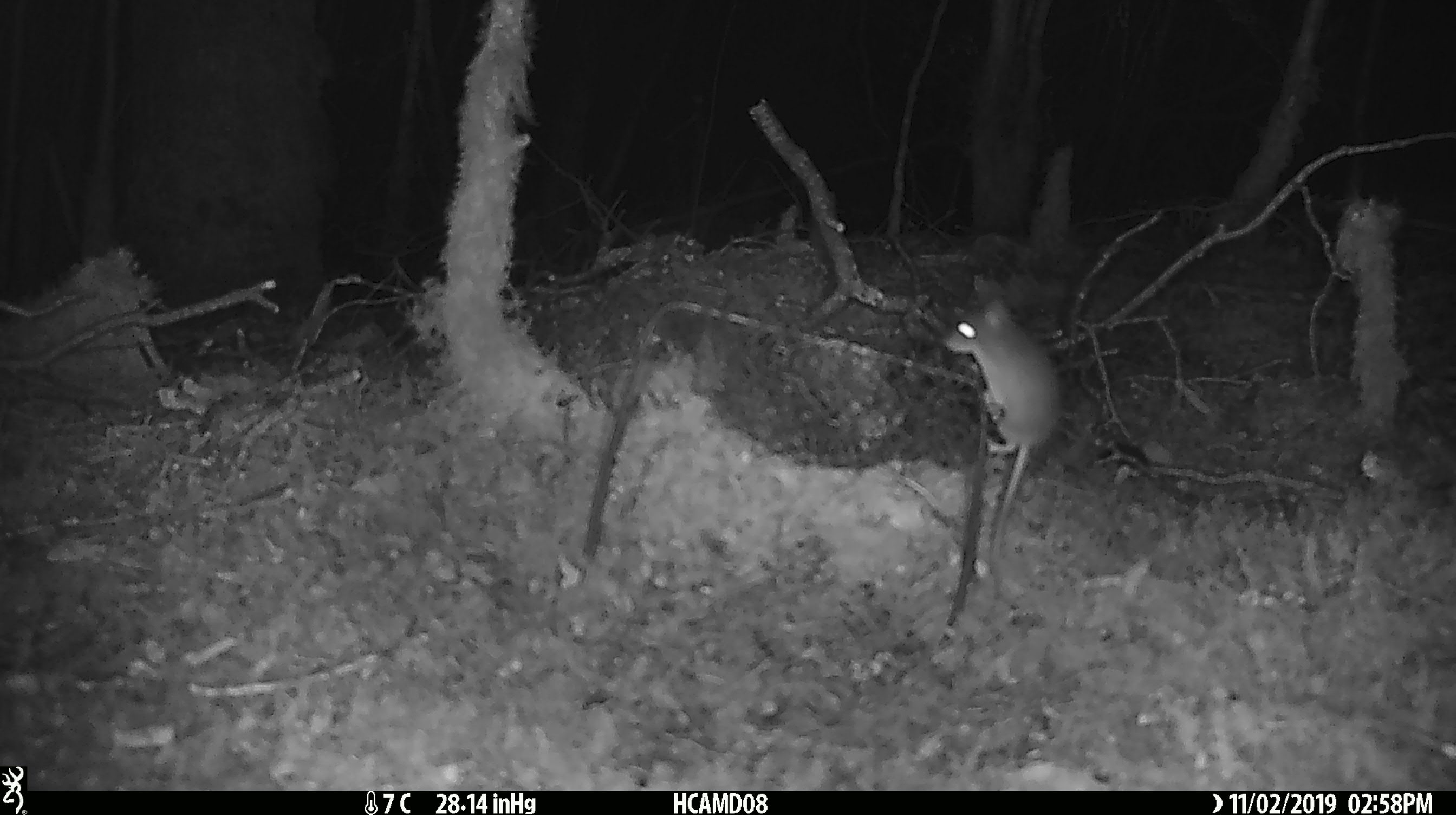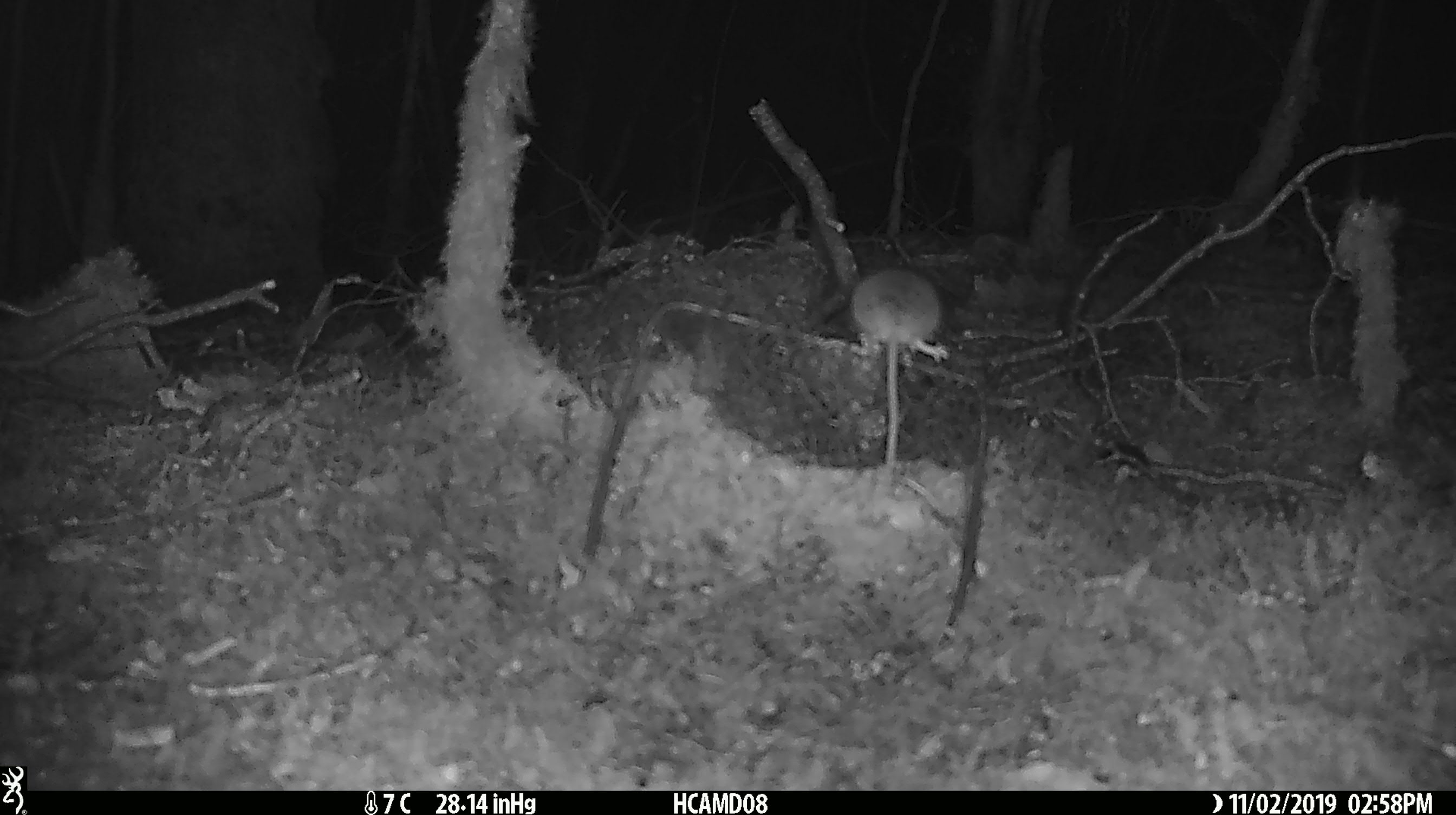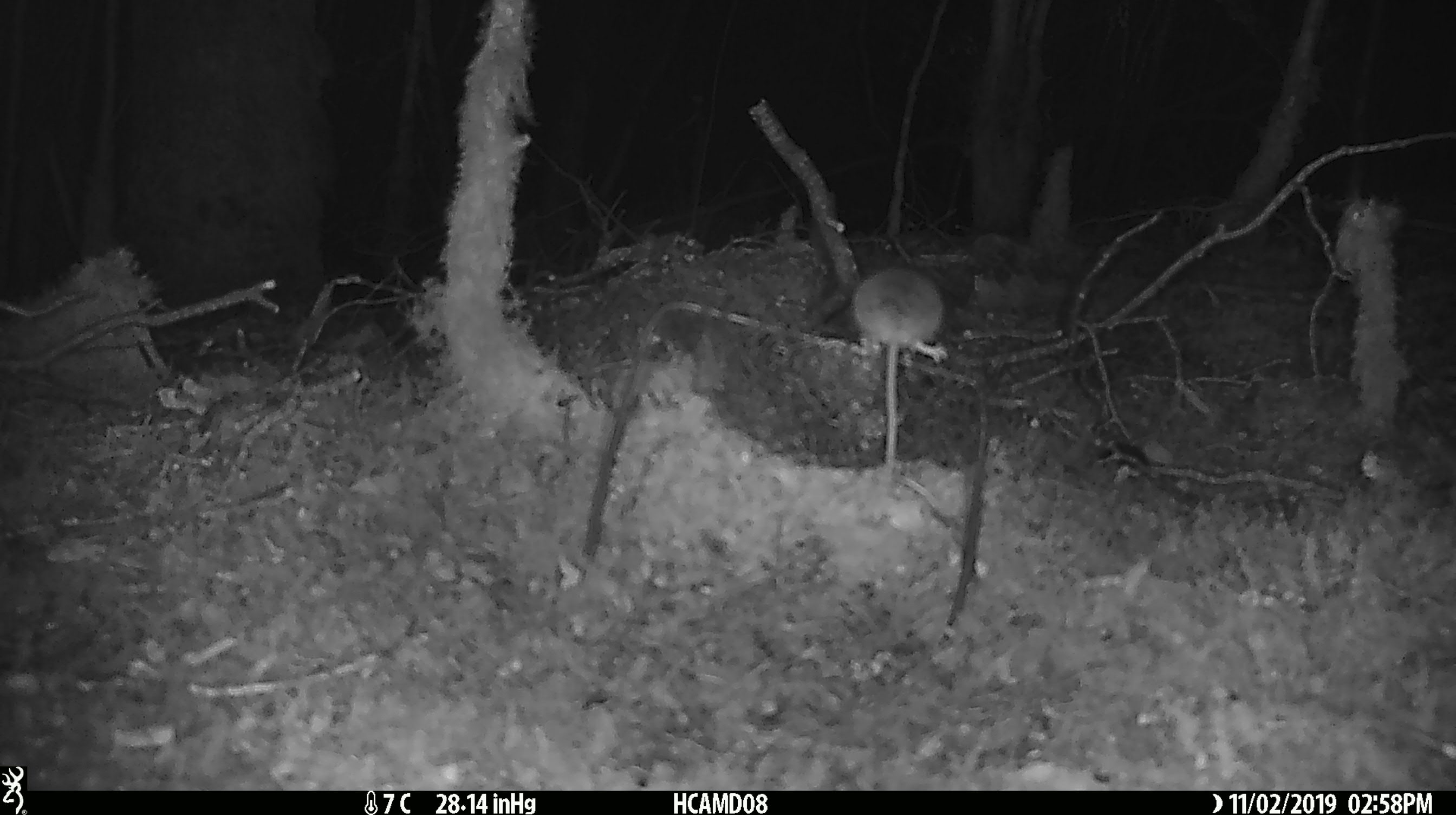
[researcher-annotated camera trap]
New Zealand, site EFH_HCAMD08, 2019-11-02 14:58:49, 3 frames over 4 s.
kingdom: Animalia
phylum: Chordata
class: Mammalia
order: Rodentia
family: Muridae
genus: Mus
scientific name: Mus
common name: mouse